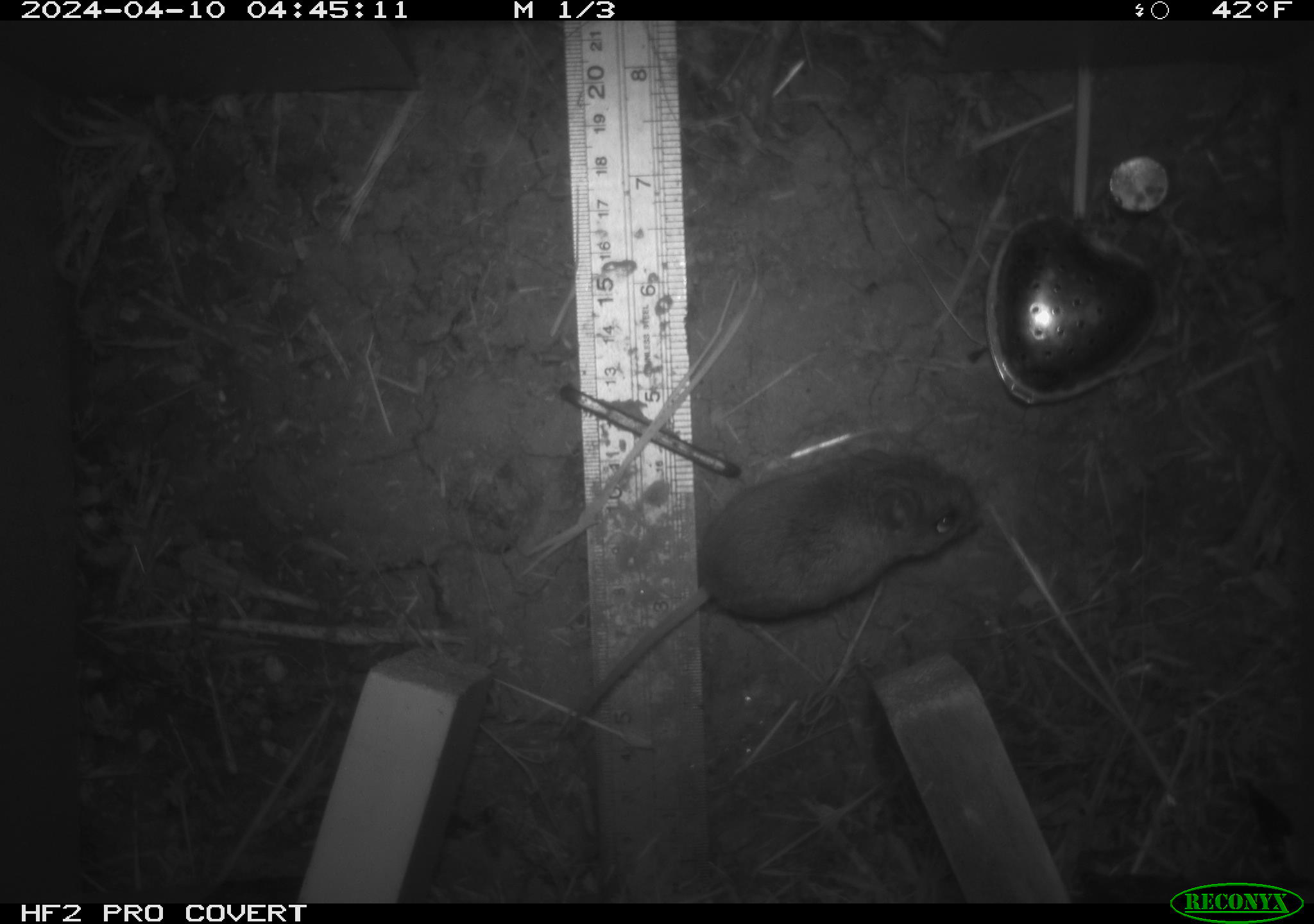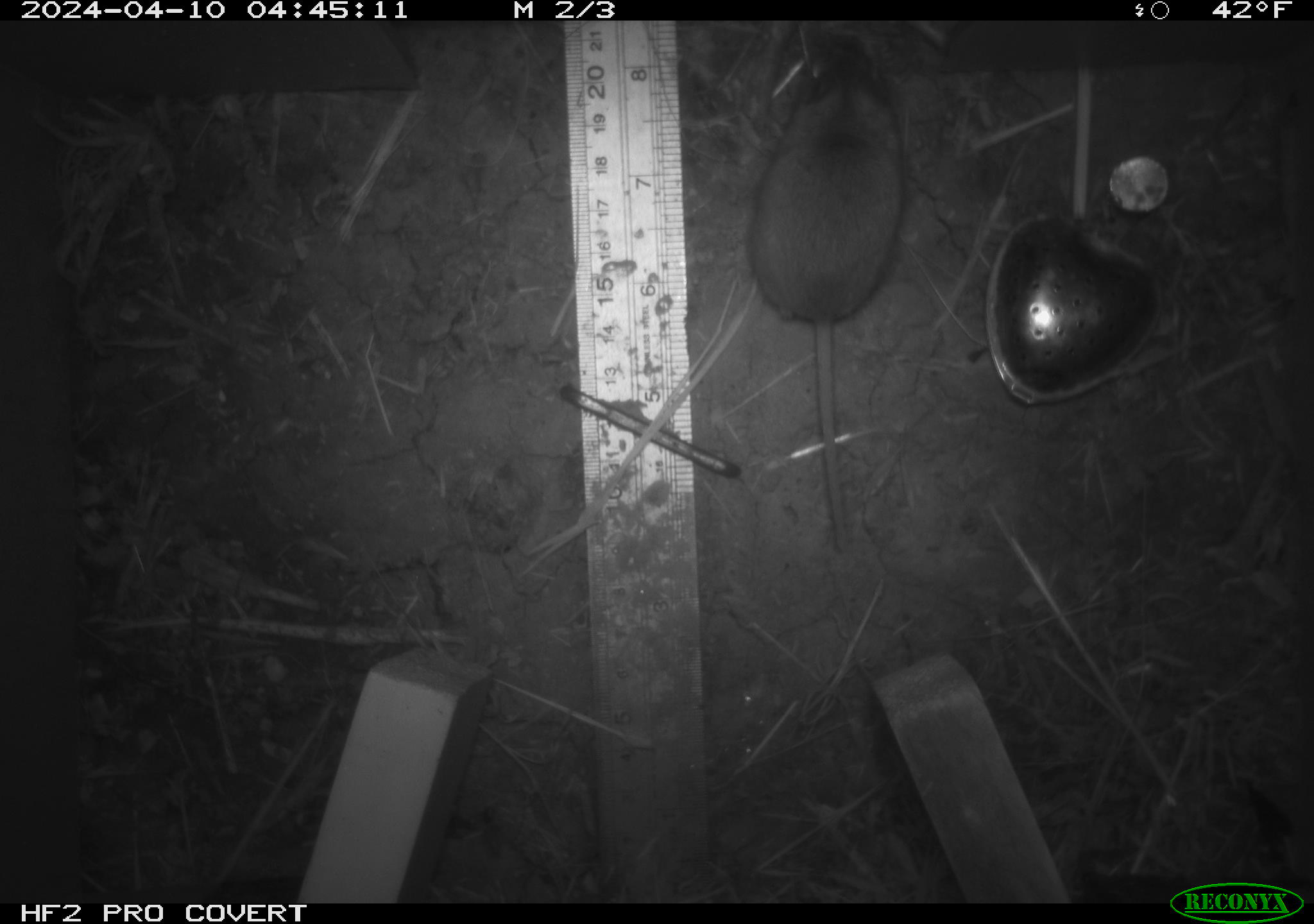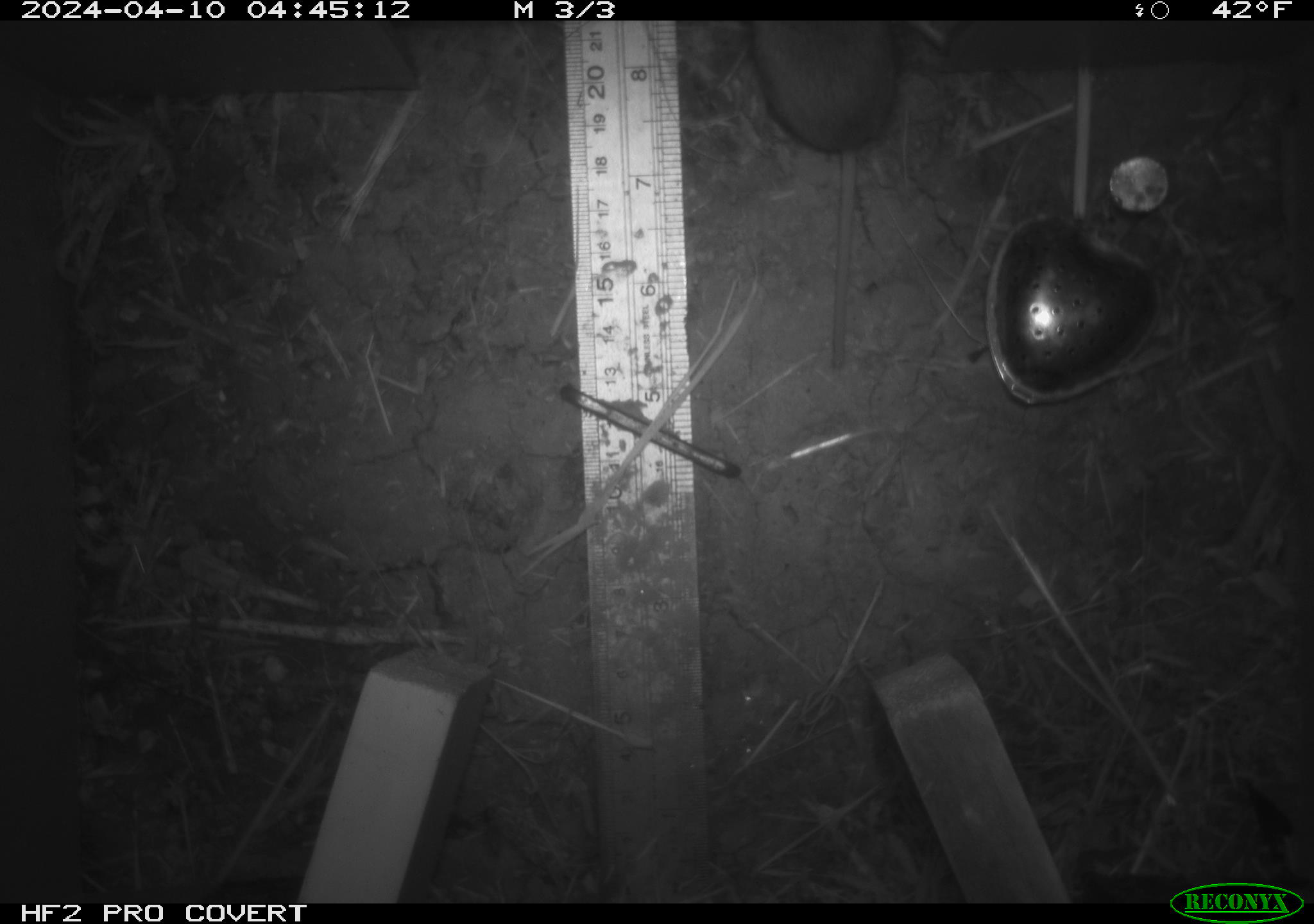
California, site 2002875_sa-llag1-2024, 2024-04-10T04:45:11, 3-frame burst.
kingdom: Animalia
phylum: Chordata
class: Mammalia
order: Rodentia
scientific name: Rodentia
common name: mouse species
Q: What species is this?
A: Mouse species (Rodentia).